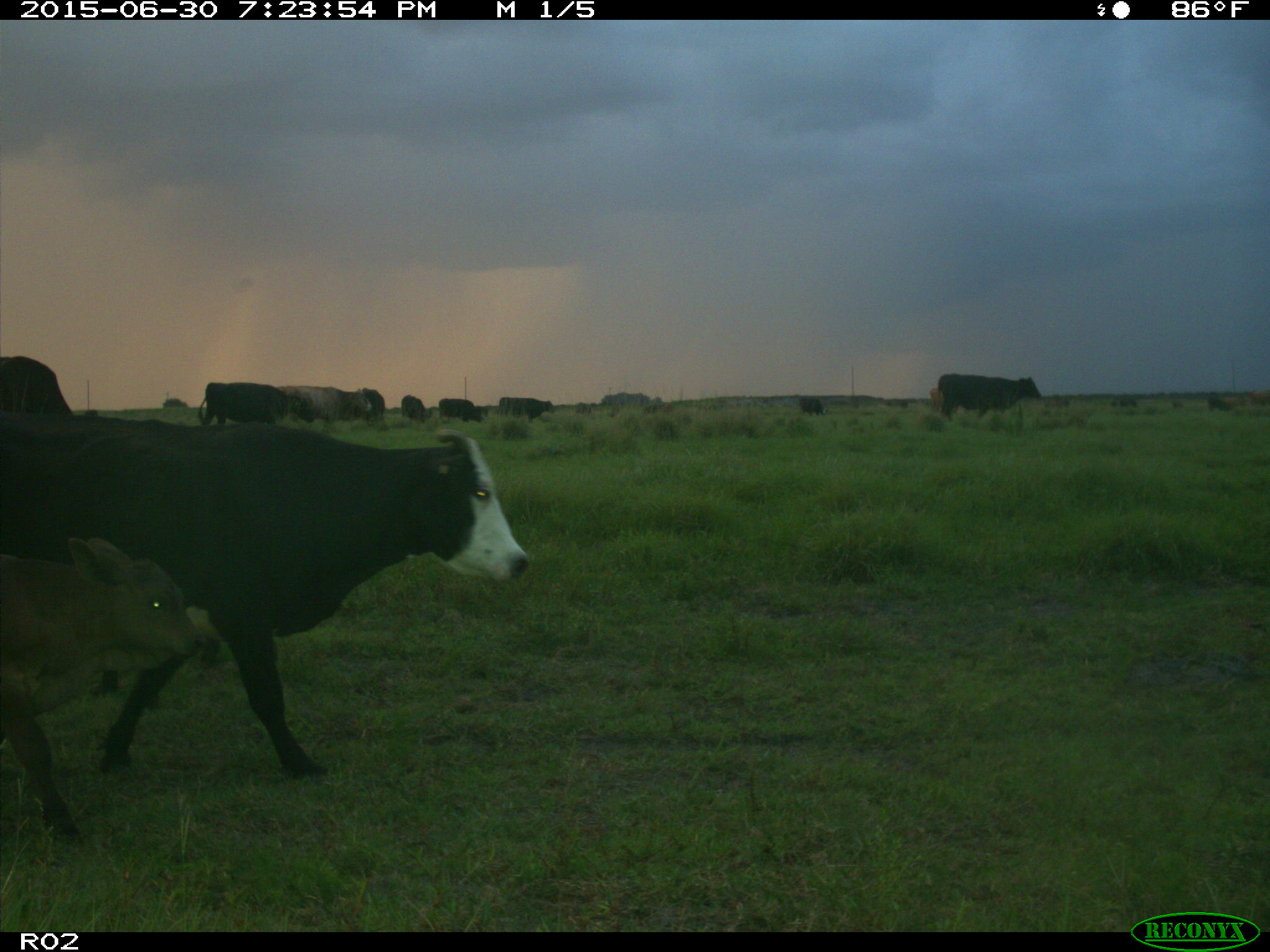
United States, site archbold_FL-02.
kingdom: Animalia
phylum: Chordata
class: Mammalia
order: Artiodactyla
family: Bovidae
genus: Bos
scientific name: Bos taurus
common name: domestic cow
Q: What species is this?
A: Bos taurus (domestic cow).